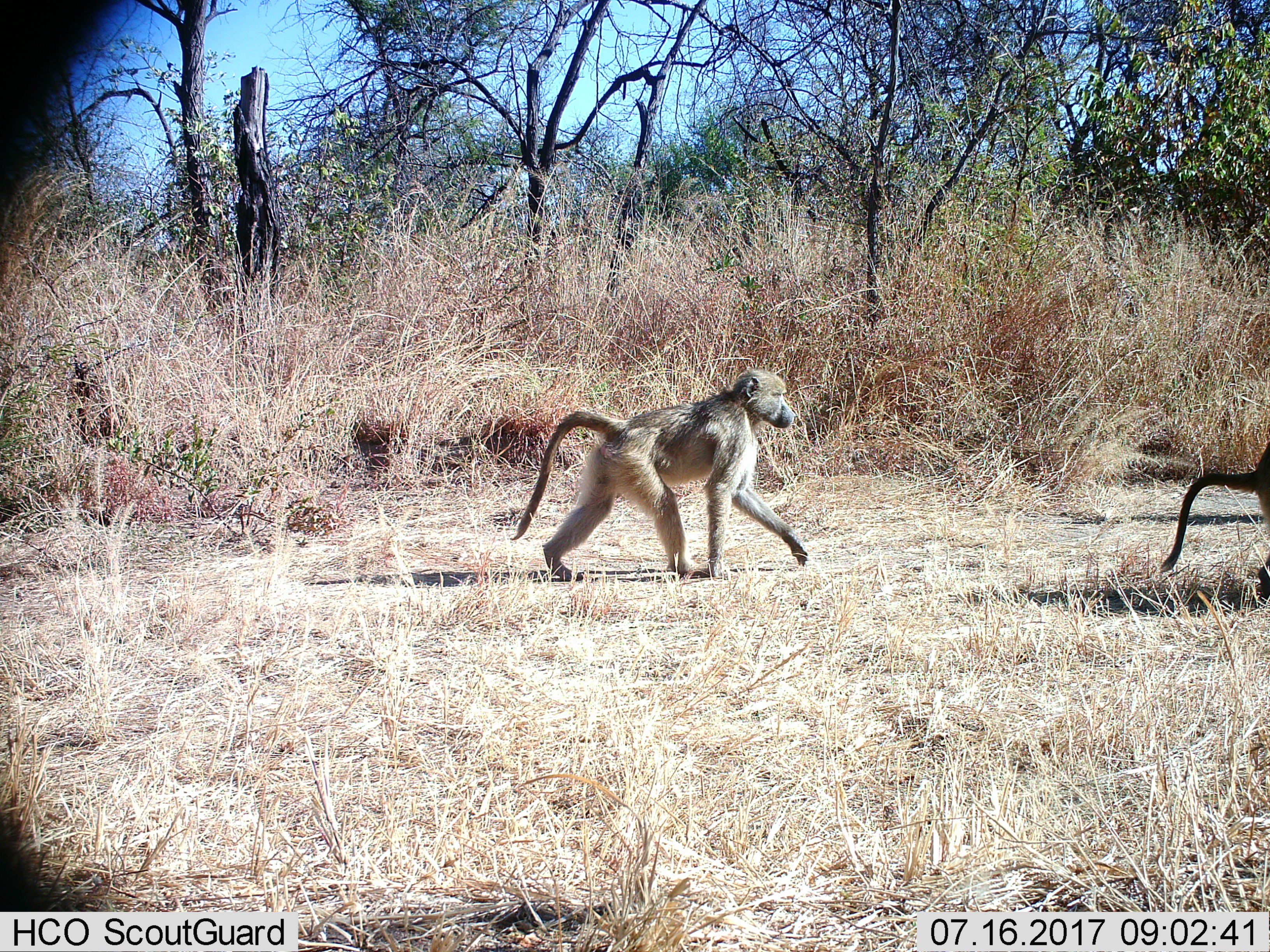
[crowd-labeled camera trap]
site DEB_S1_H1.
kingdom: Animalia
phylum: Chordata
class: Mammalia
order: Primates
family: Cercopithecidae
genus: Papio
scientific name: Papio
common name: baboon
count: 2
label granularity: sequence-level